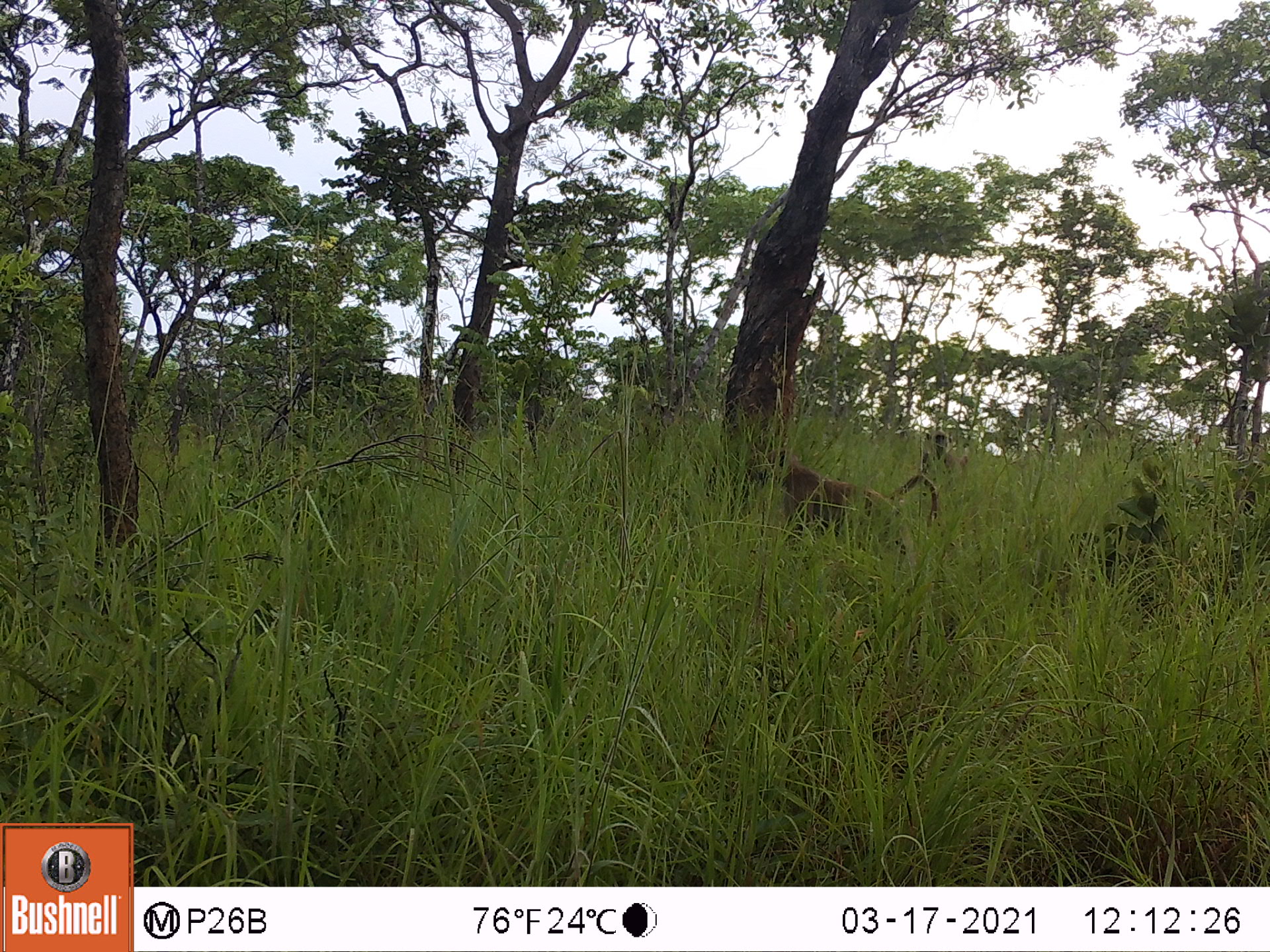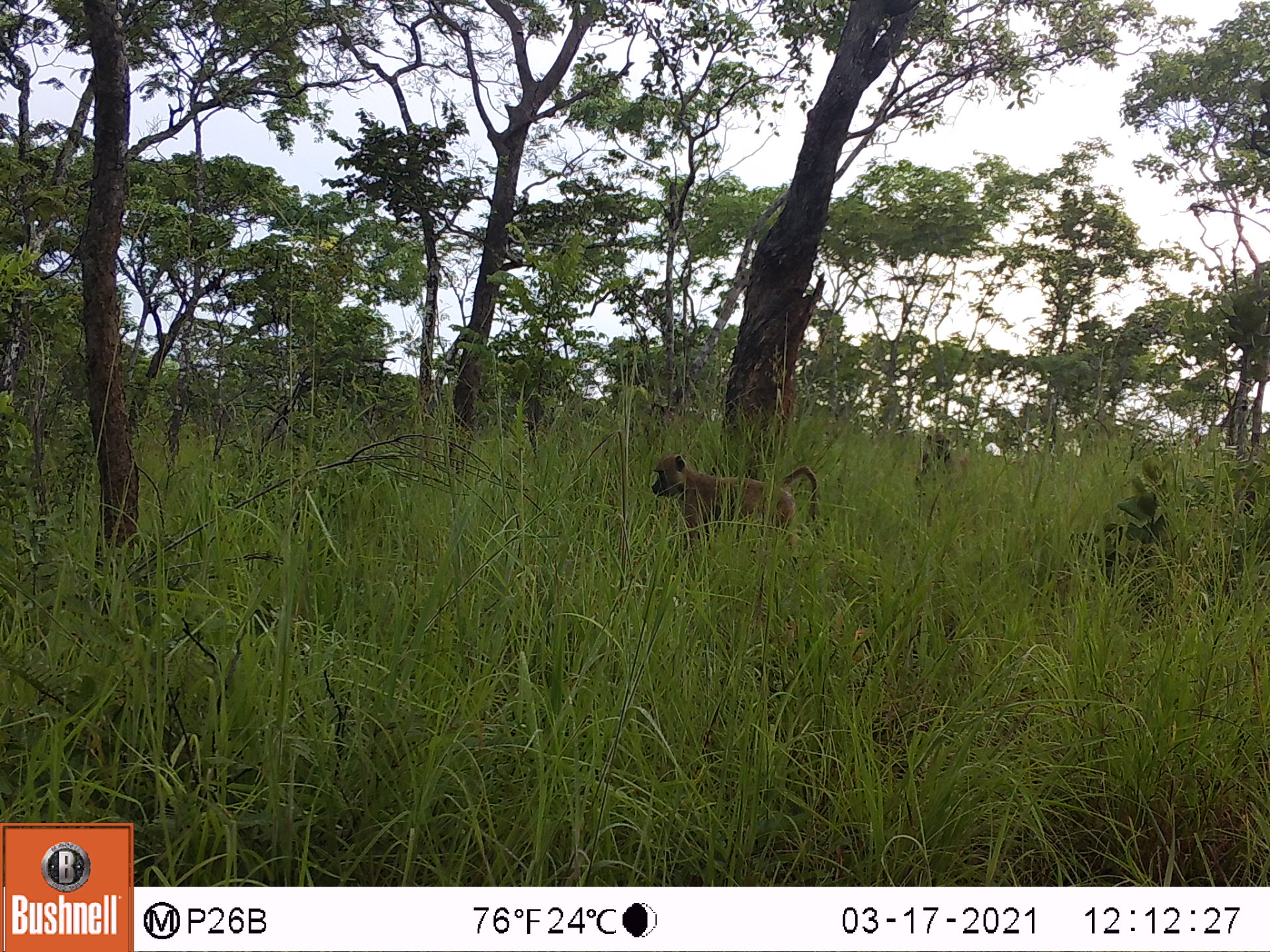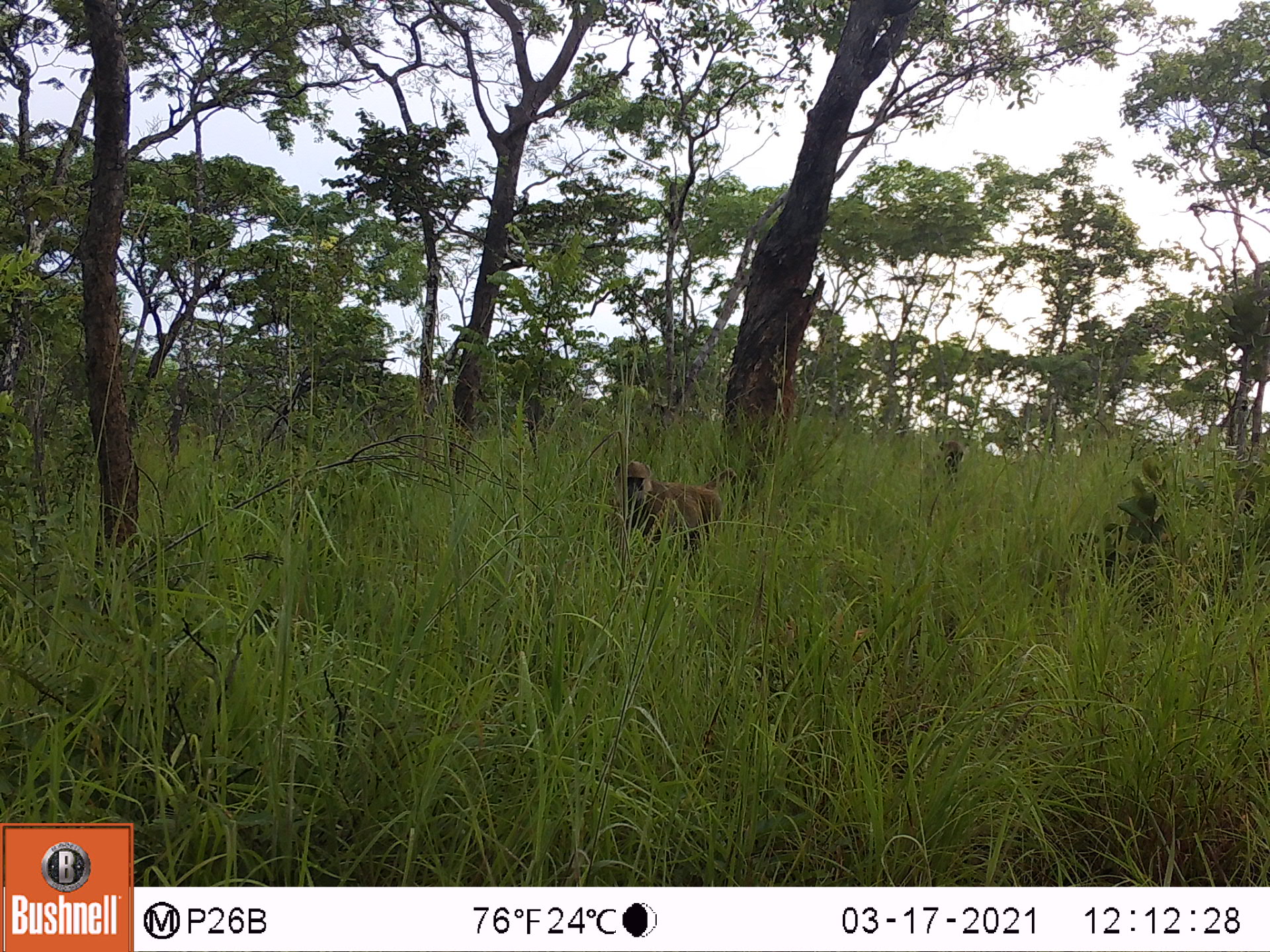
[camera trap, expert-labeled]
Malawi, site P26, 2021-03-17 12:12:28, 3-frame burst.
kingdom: Animalia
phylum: Chordata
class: Mammalia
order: Primates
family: Cercopithecidae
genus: Papio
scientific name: Papio cynocephalus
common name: yellow baboon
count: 2